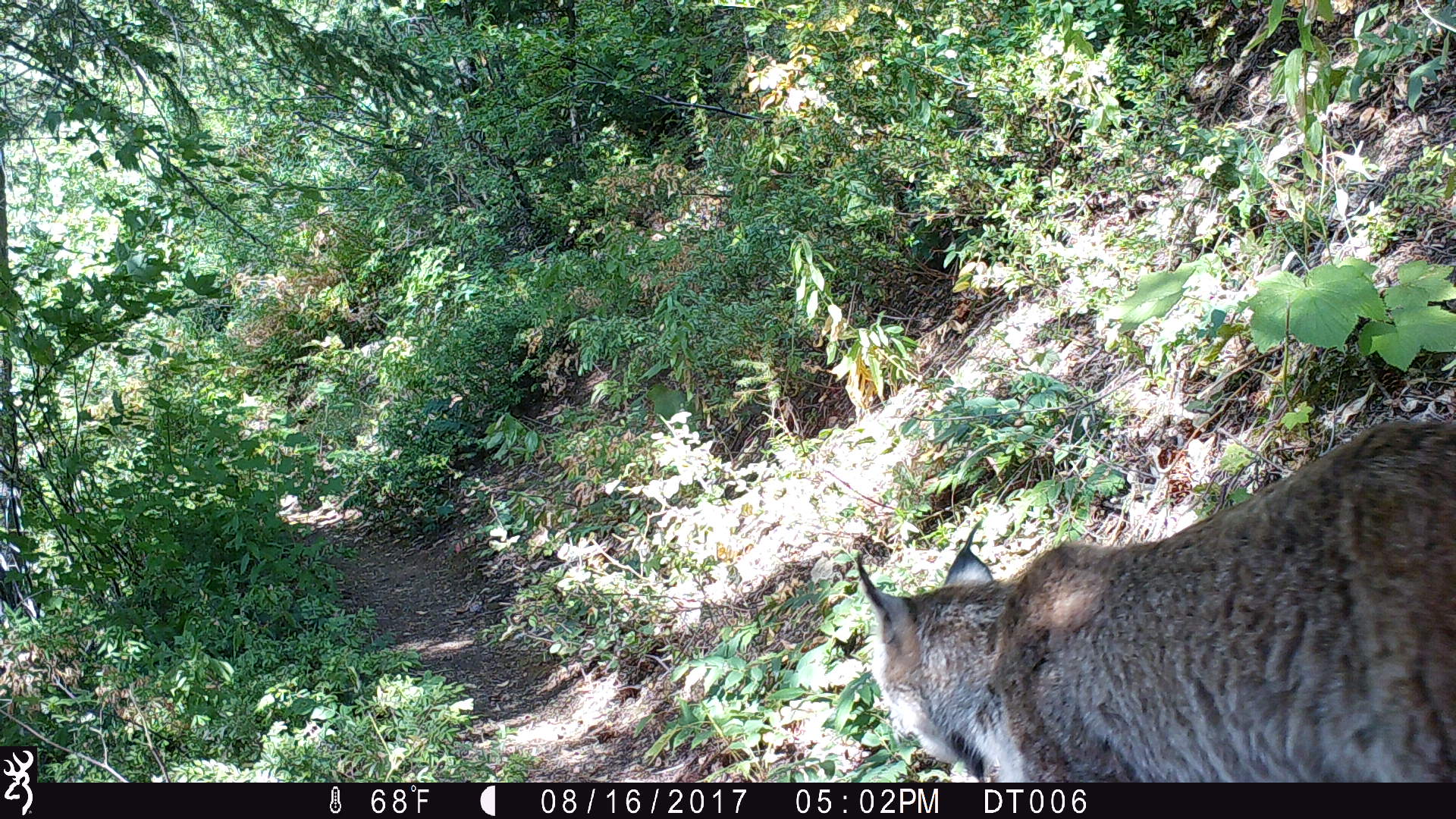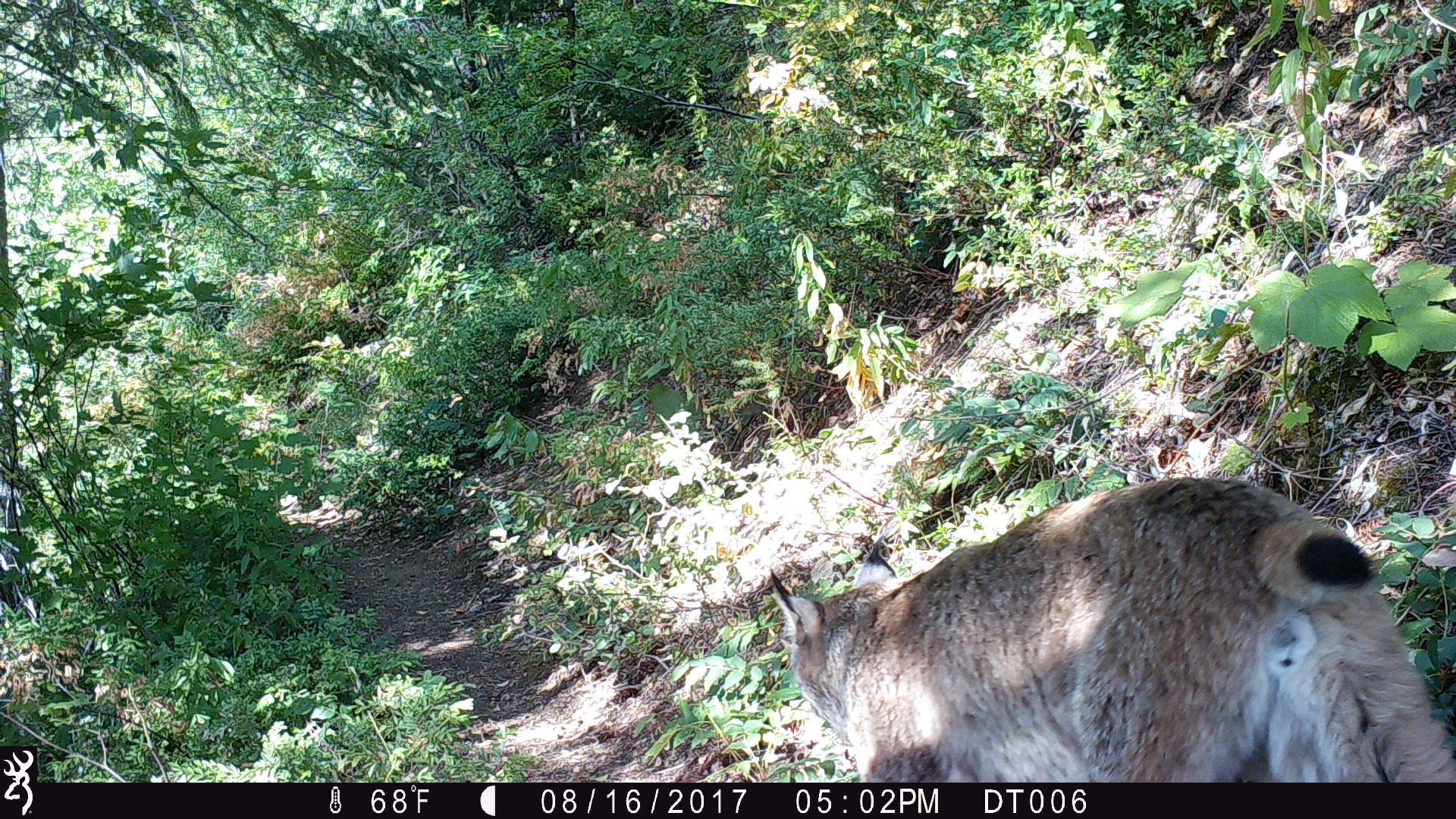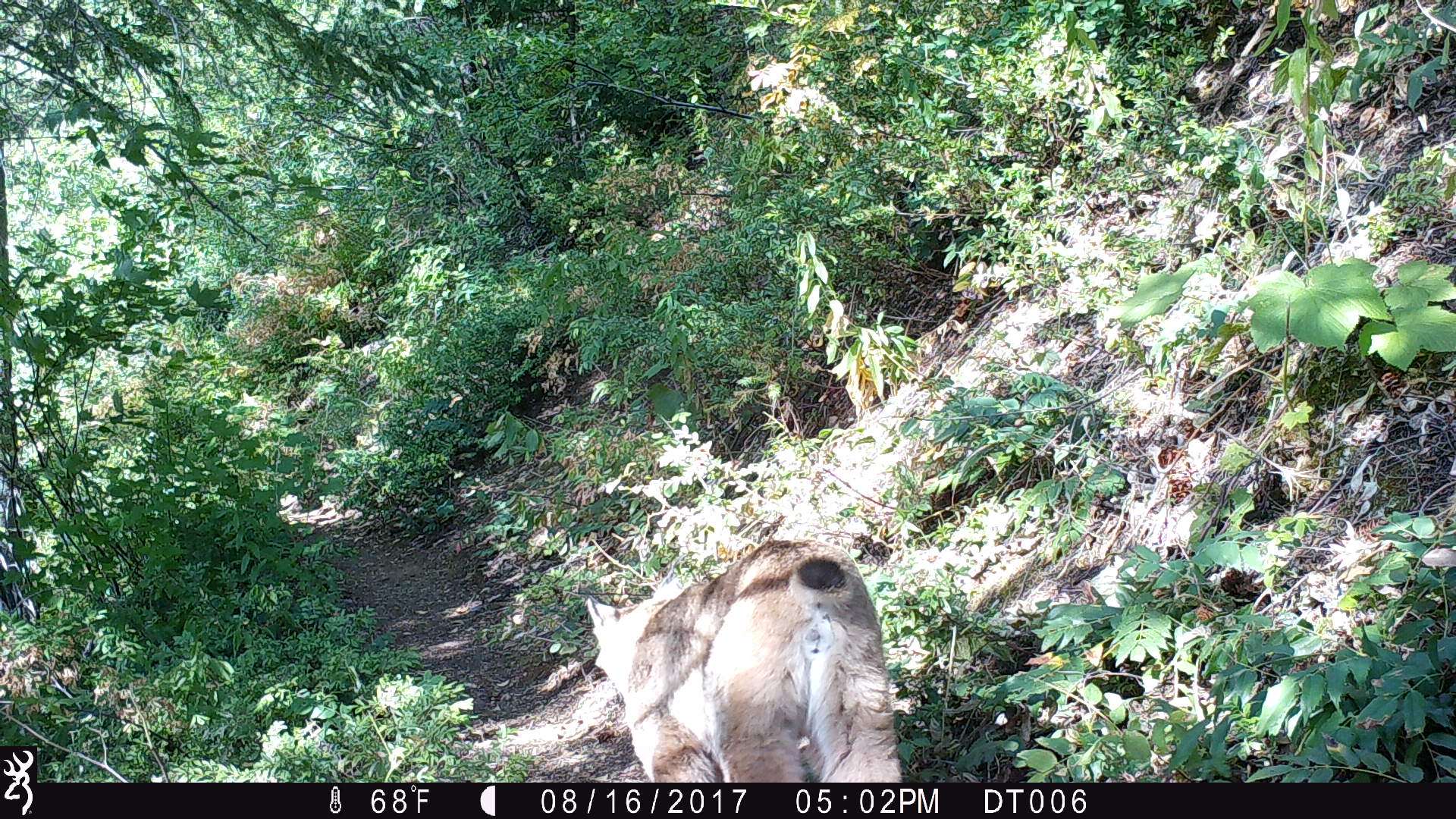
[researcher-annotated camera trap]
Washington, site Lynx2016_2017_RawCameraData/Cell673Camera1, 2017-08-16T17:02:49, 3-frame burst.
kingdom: Animalia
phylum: Chordata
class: Mammalia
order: Carnivora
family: Felidae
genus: Lynx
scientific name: Lynx canadensis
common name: canada lynx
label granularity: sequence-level